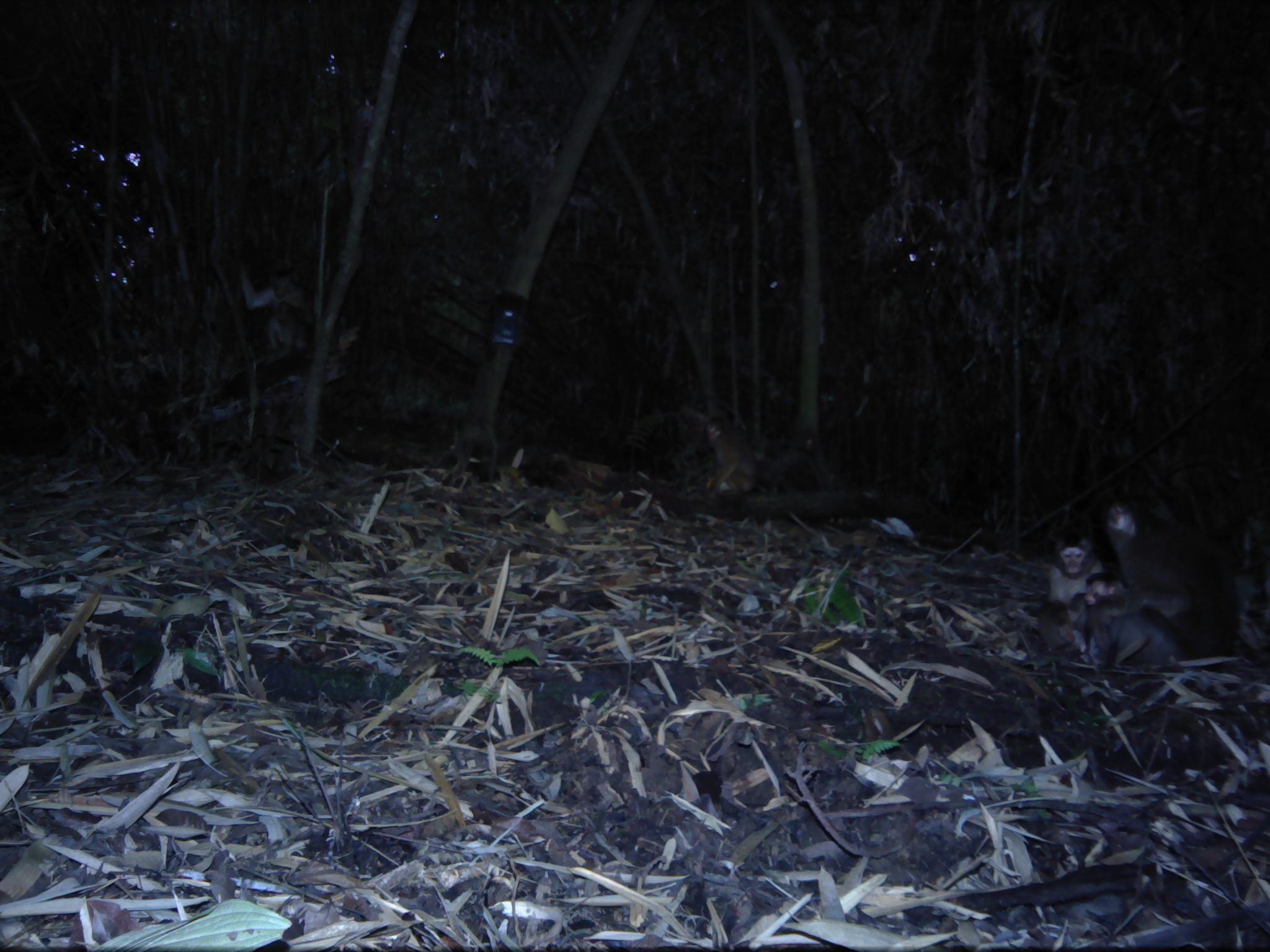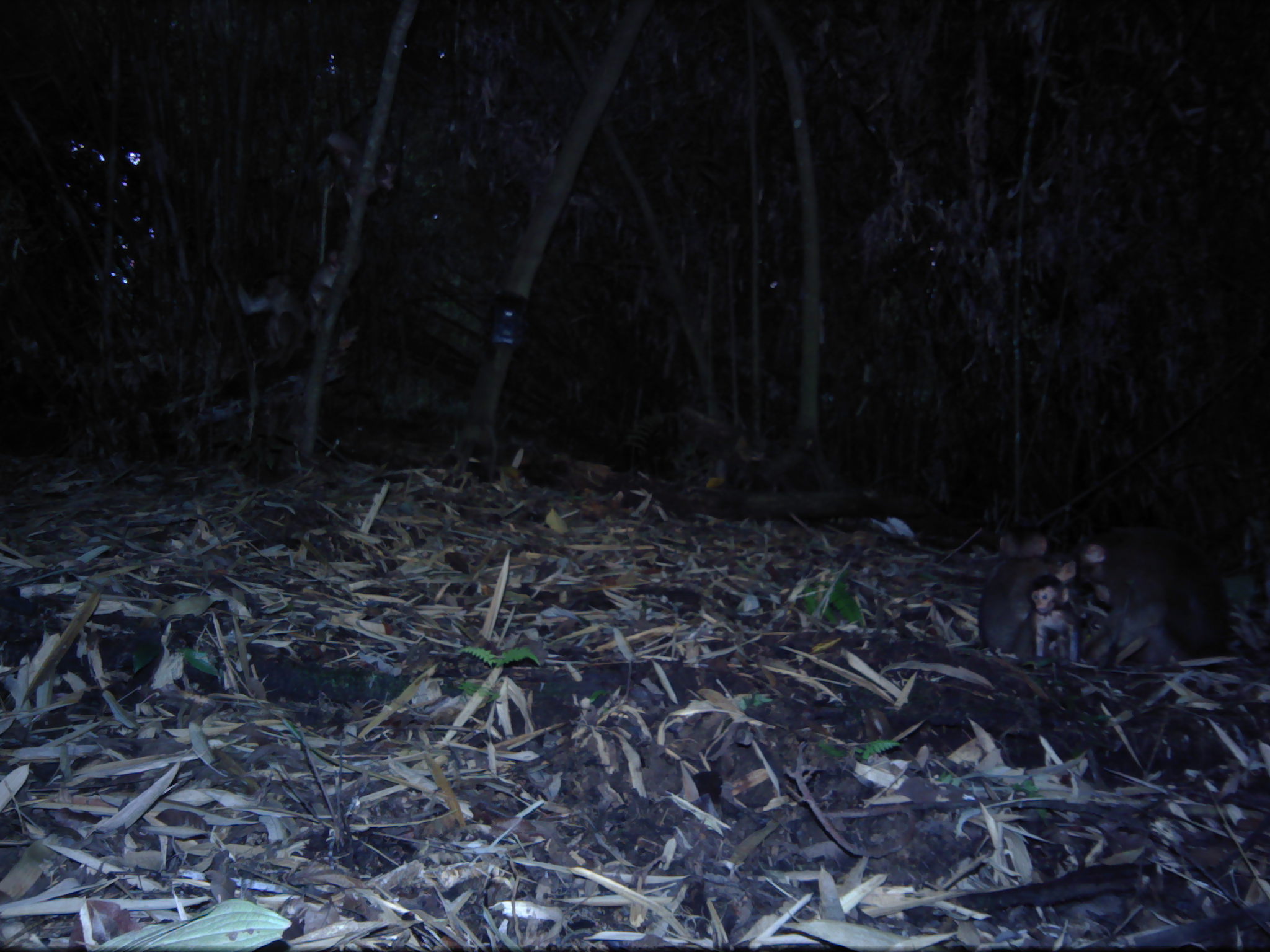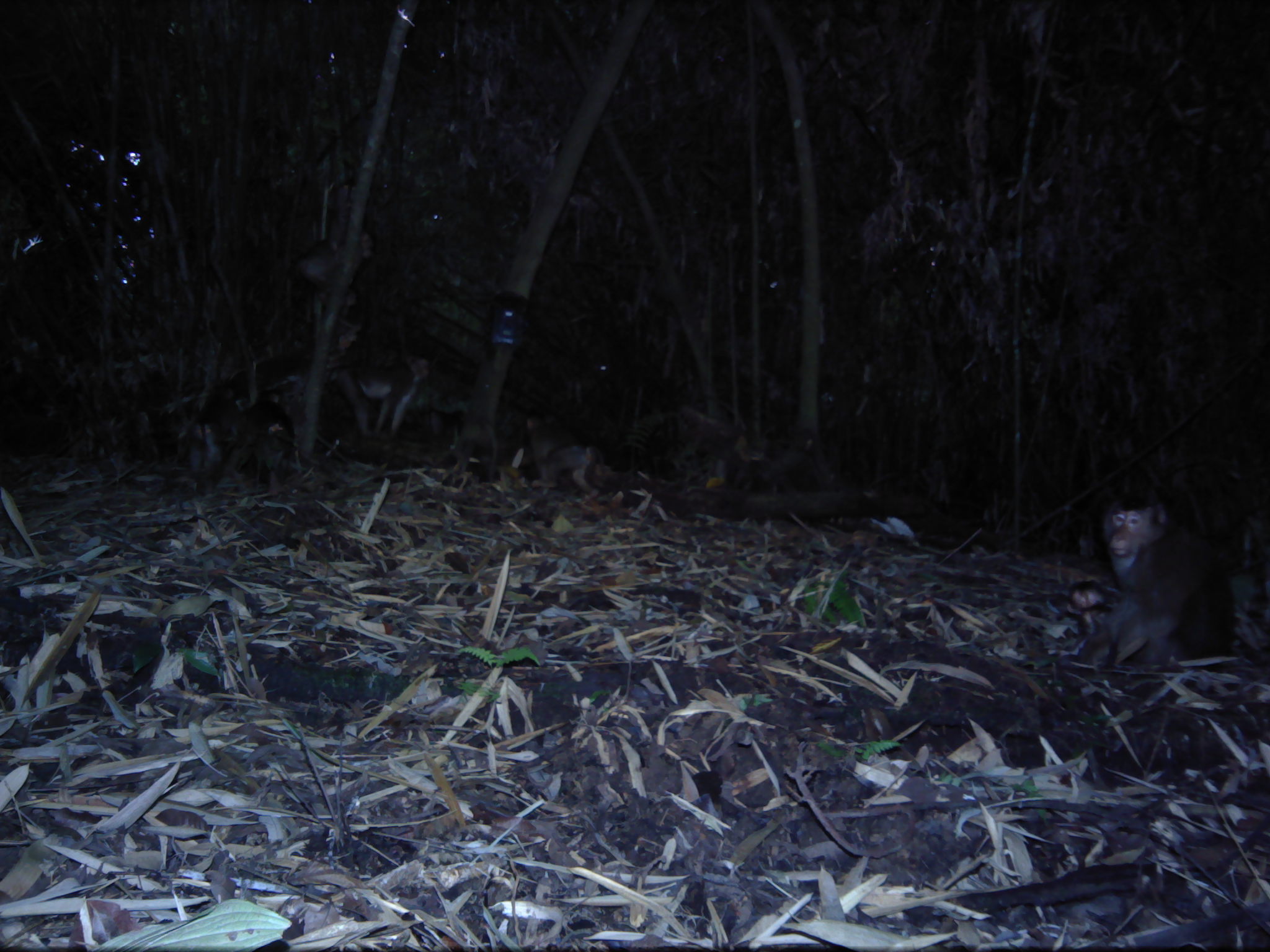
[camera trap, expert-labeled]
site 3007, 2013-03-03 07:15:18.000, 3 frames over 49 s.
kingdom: Animalia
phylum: Chordata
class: Mammalia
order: Primates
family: Cercopithecidae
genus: Macaca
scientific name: Macaca nemestrina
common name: southern pig-tailed macaque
Macaca nemestrina (southern pig-tailed macaque), count 6.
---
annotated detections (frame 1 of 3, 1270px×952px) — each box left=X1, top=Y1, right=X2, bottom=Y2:
macaca nemestrina: left=1103, top=480, right=1240, bottom=660; left=1083, top=569, right=1179, bottom=668; left=1037, top=532, right=1112, bottom=654; left=236, top=262, right=314, bottom=362; left=704, top=415, right=759, bottom=497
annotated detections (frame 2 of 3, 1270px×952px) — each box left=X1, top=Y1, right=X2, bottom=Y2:
macaca nemestrina: left=1074, top=522, right=1235, bottom=668; left=975, top=526, right=1075, bottom=661; left=235, top=270, right=309, bottom=370; left=672, top=403, right=765, bottom=477; left=324, top=124, right=400, bottom=193; left=1027, top=572, right=1083, bottom=664; left=307, top=246, right=351, bottom=306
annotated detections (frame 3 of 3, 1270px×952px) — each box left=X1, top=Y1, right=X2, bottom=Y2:
macaca nemestrina: left=1070, top=495, right=1235, bottom=668; left=237, top=326, right=362, bottom=411; left=329, top=353, right=435, bottom=433; left=175, top=387, right=240, bottom=496; left=297, top=226, right=376, bottom=313; left=526, top=416, right=601, bottom=497; left=655, top=405, right=747, bottom=470; left=238, top=395, right=293, bottom=490